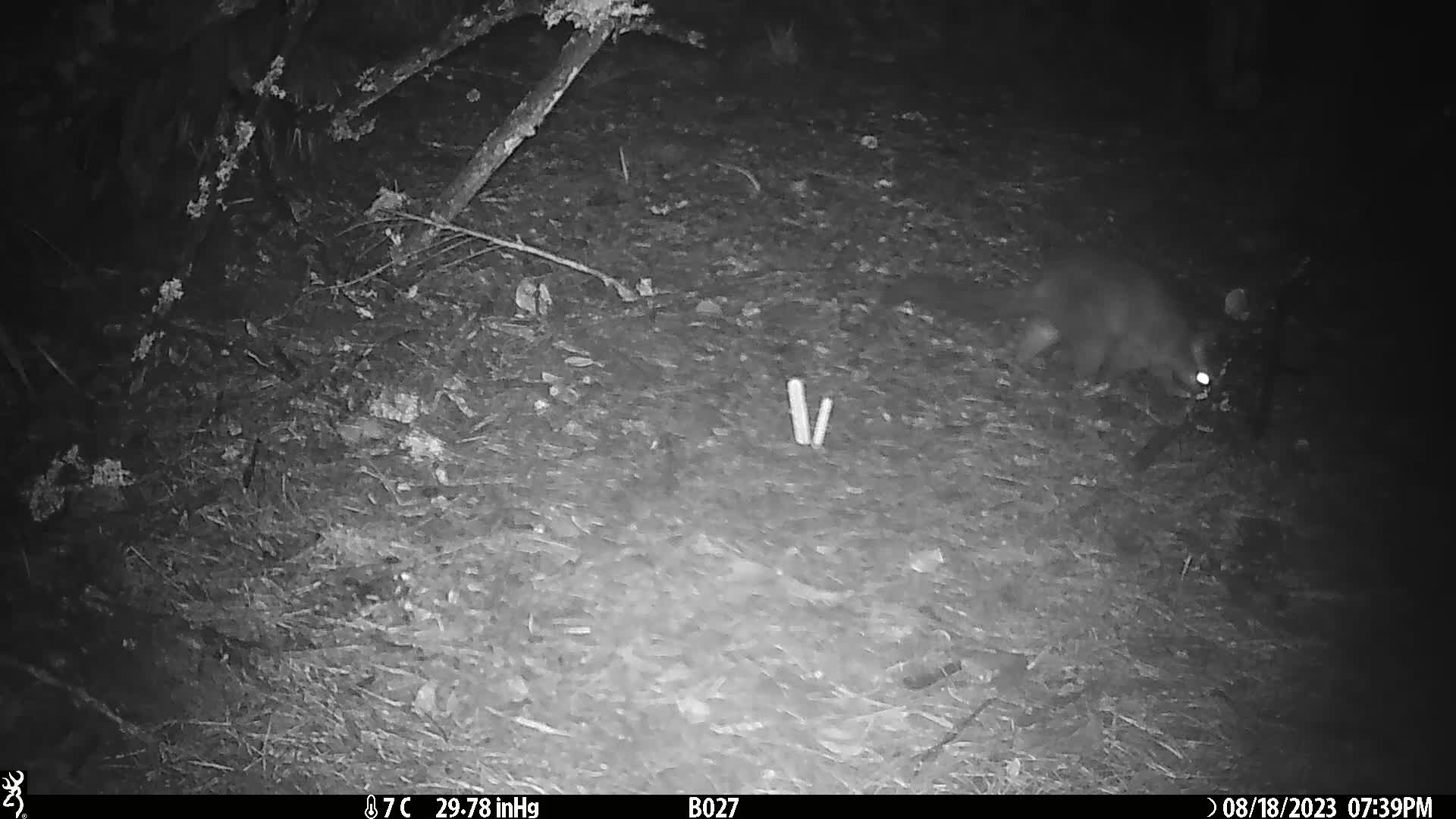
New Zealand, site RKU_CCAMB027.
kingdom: Animalia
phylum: Chordata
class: Mammalia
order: Diprotodontia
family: Phalangeridae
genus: Trichosurus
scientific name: Trichosurus vulpecula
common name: common brushtail possum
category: possum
Possum (common brushtail possum) (Trichosurus vulpecula).